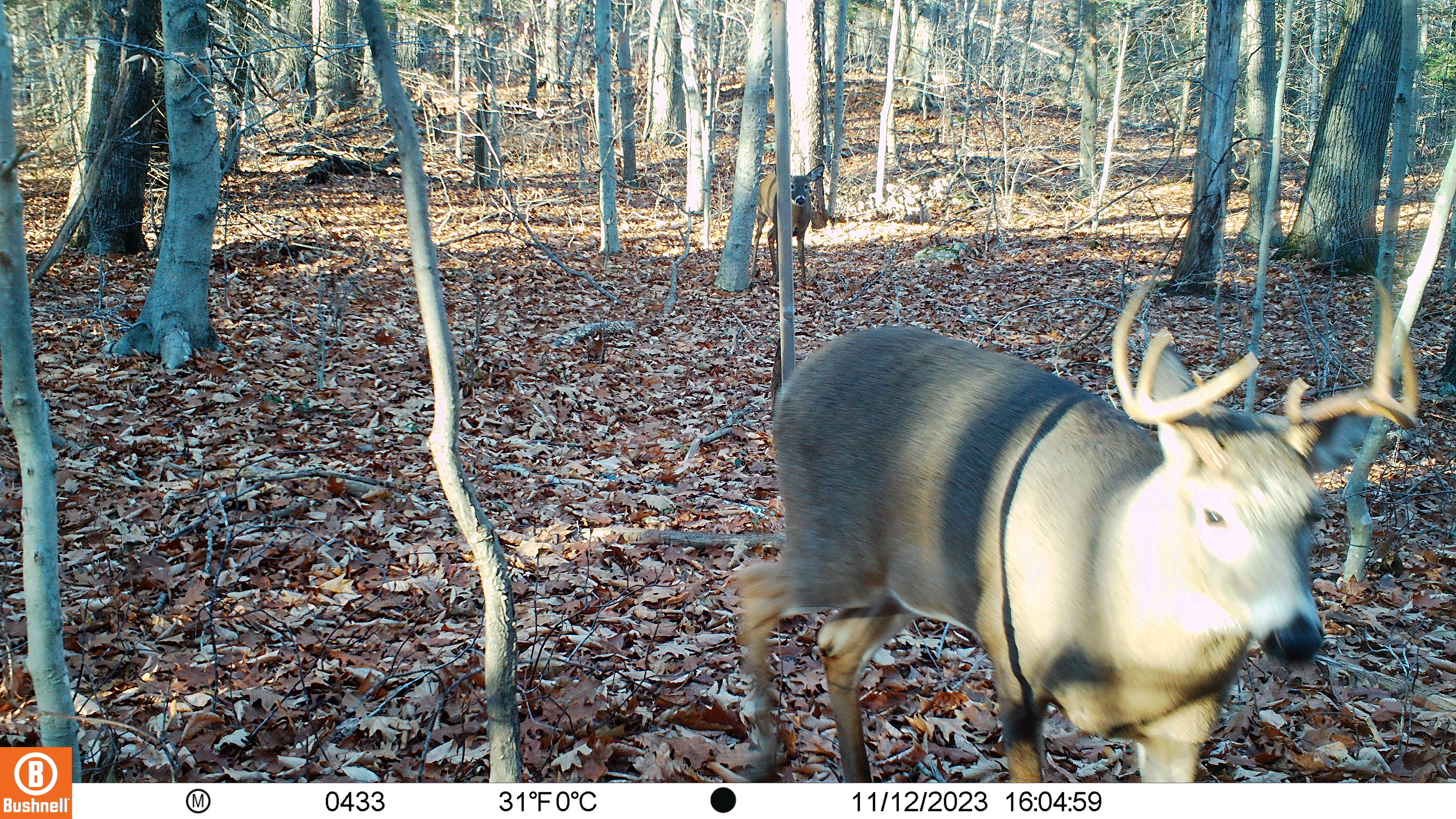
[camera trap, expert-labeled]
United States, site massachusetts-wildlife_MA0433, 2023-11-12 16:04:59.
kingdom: Animalia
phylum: Chordata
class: Mammalia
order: Artiodactyla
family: Cervidae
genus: Odocoileus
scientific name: Odocoileus virginianus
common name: white-tailed deer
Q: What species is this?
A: White-tailed deer (Odocoileus virginianus).